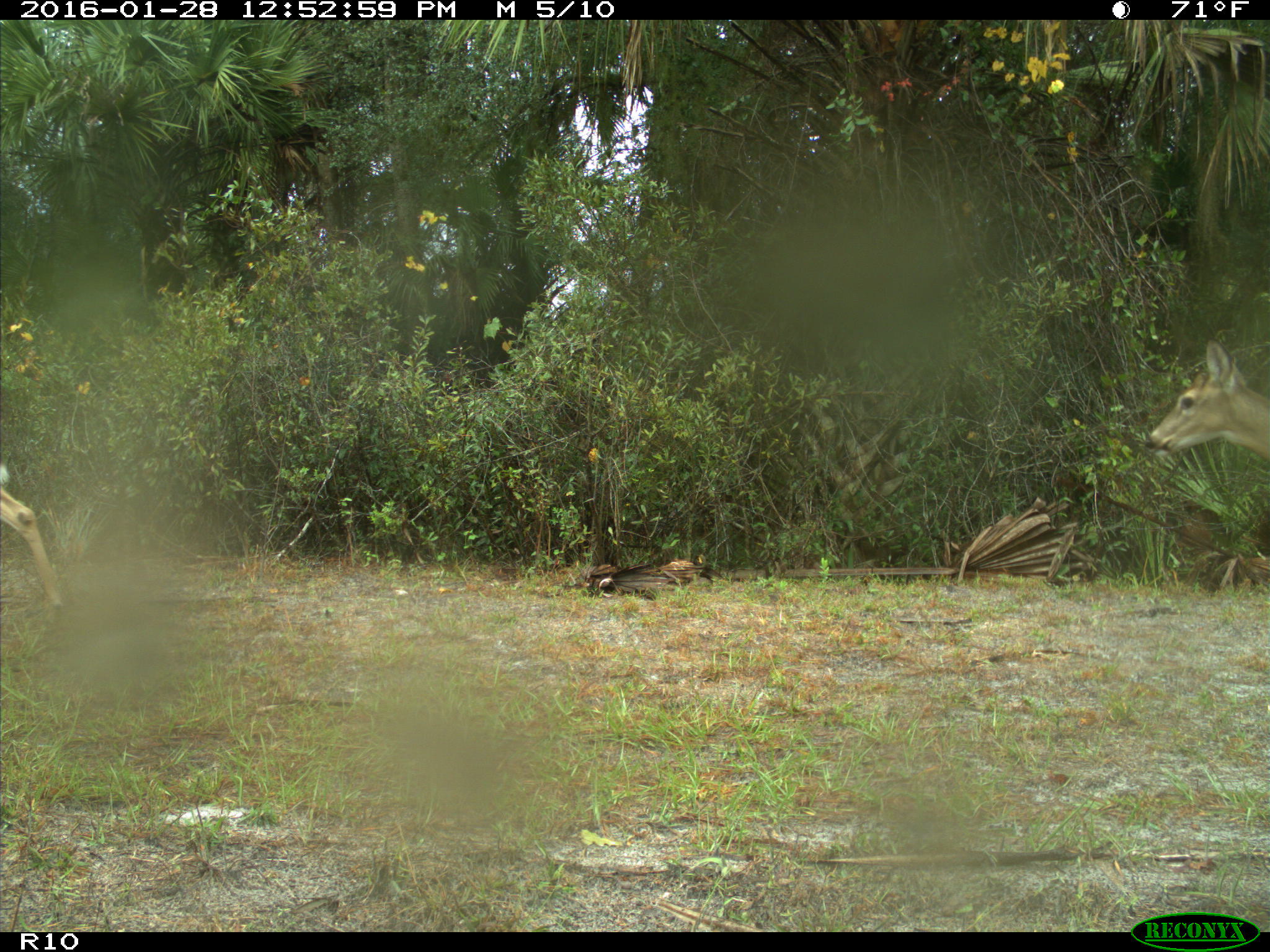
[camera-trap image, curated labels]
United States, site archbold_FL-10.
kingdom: Animalia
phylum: Chordata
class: Mammalia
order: Artiodactyla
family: Cervidae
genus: Odocoileus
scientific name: Odocoileus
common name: deer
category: unidentified deer